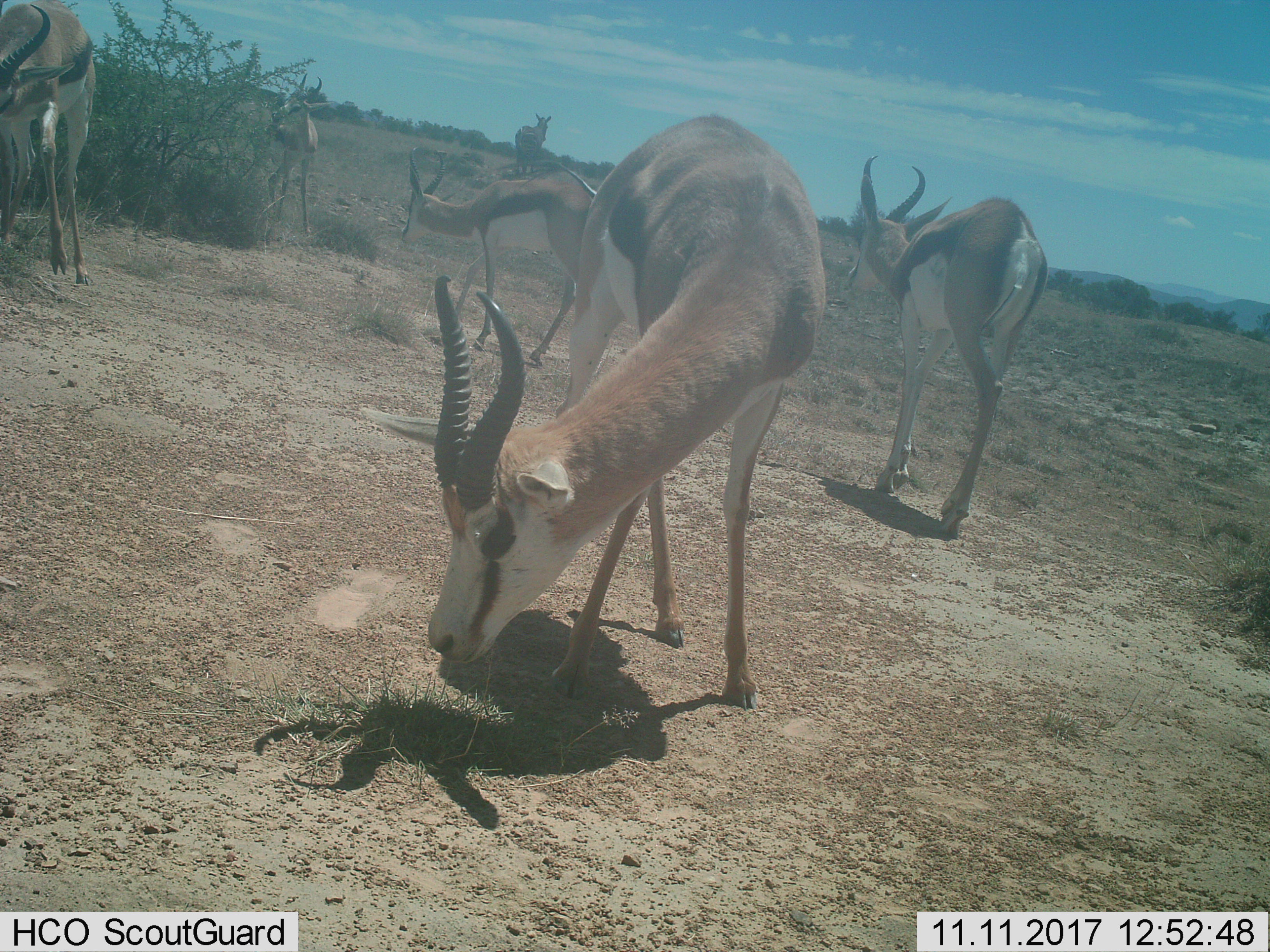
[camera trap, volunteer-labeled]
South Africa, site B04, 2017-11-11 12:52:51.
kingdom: Animalia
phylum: Chordata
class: Mammalia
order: Artiodactyla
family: Bovidae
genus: Antidorcas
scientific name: Antidorcas marsupialis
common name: springbok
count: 6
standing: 50%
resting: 0%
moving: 62%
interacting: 0%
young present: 0%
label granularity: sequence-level